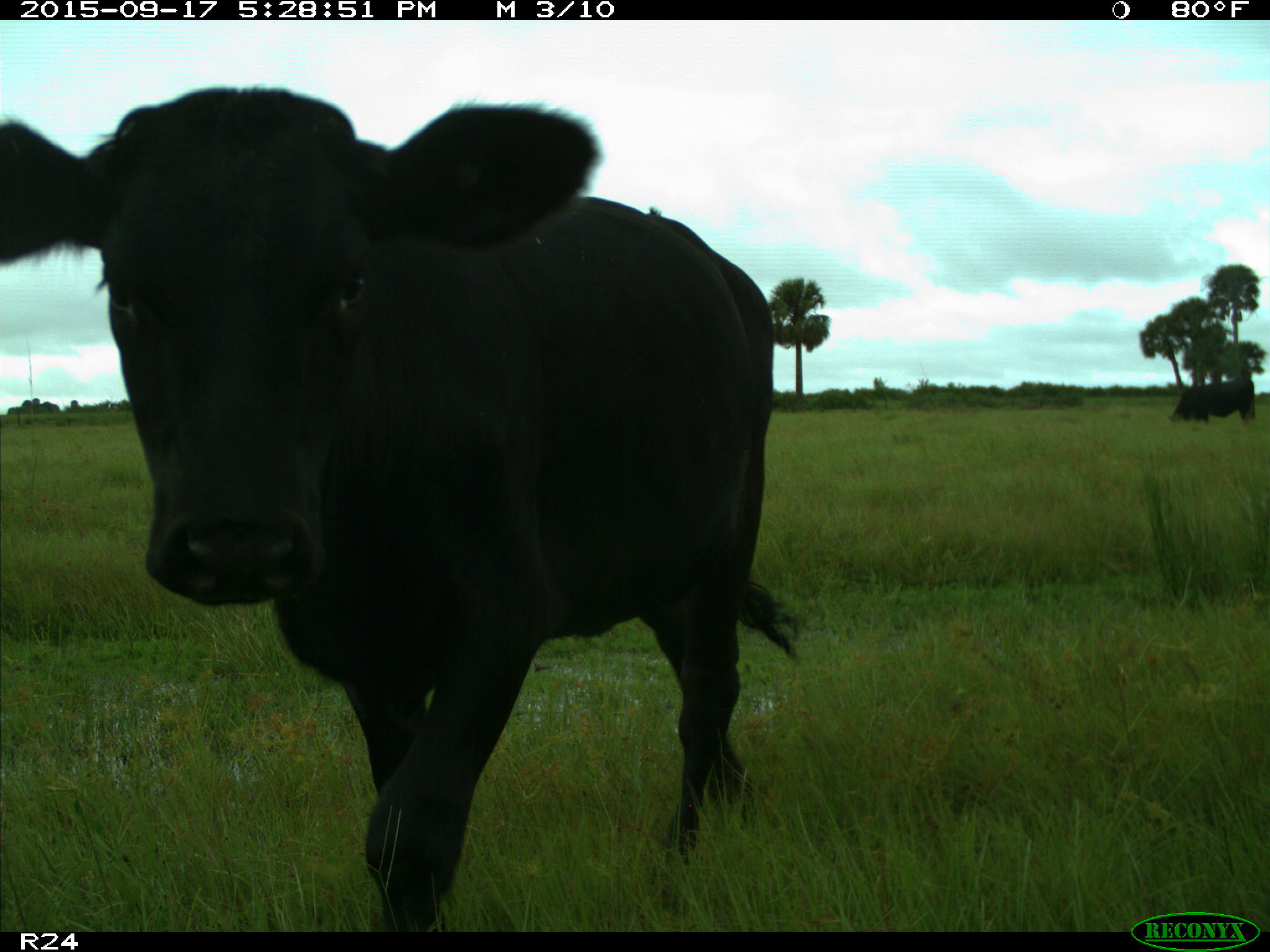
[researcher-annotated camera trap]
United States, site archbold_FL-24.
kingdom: Animalia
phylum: Chordata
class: Mammalia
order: Artiodactyla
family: Bovidae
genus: Bos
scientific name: Bos taurus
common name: domestic cow